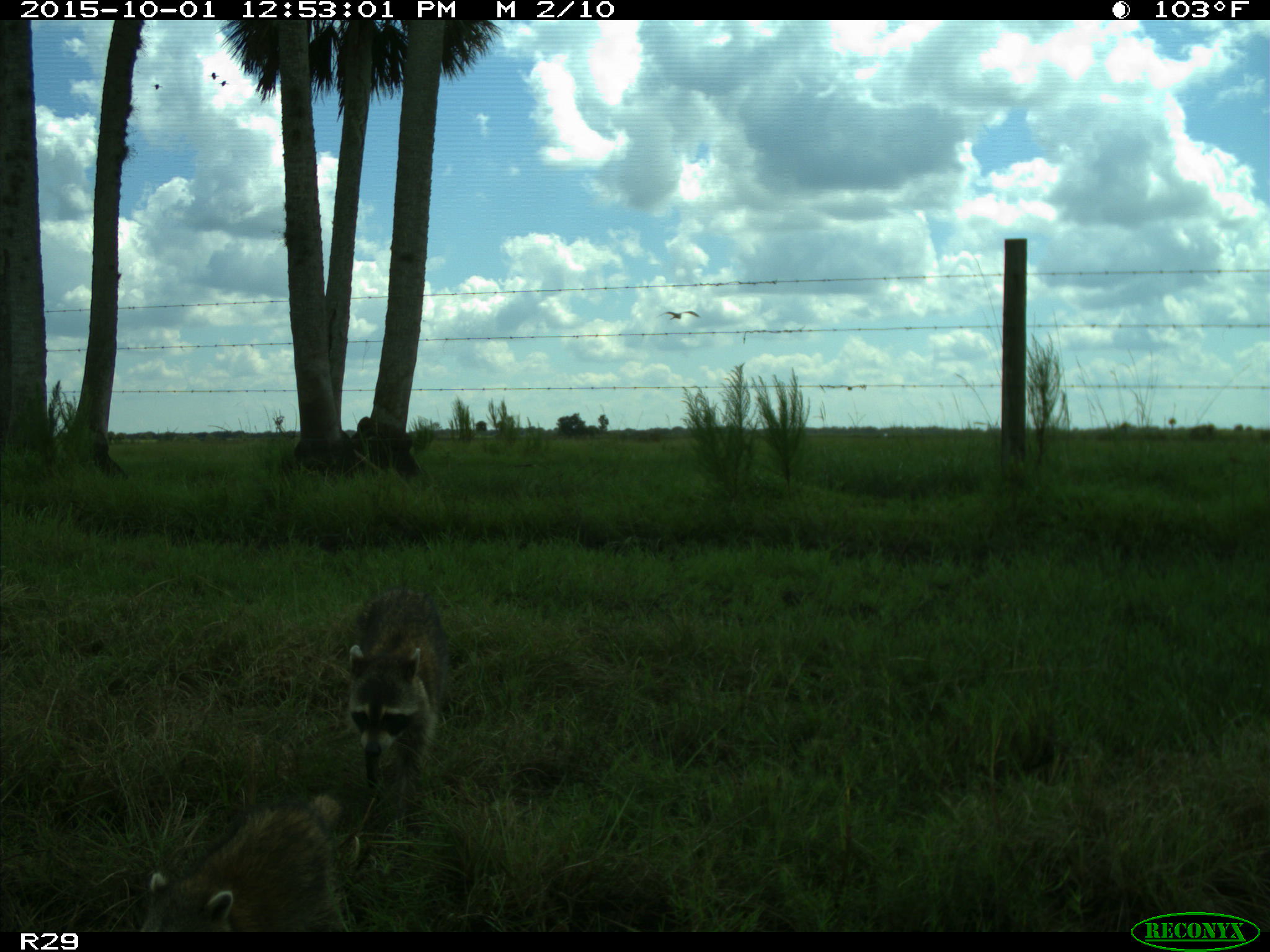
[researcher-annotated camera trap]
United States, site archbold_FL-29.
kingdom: Animalia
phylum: Chordata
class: Mammalia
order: Carnivora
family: Procyonidae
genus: Procyon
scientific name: Procyon lotor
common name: common raccoon